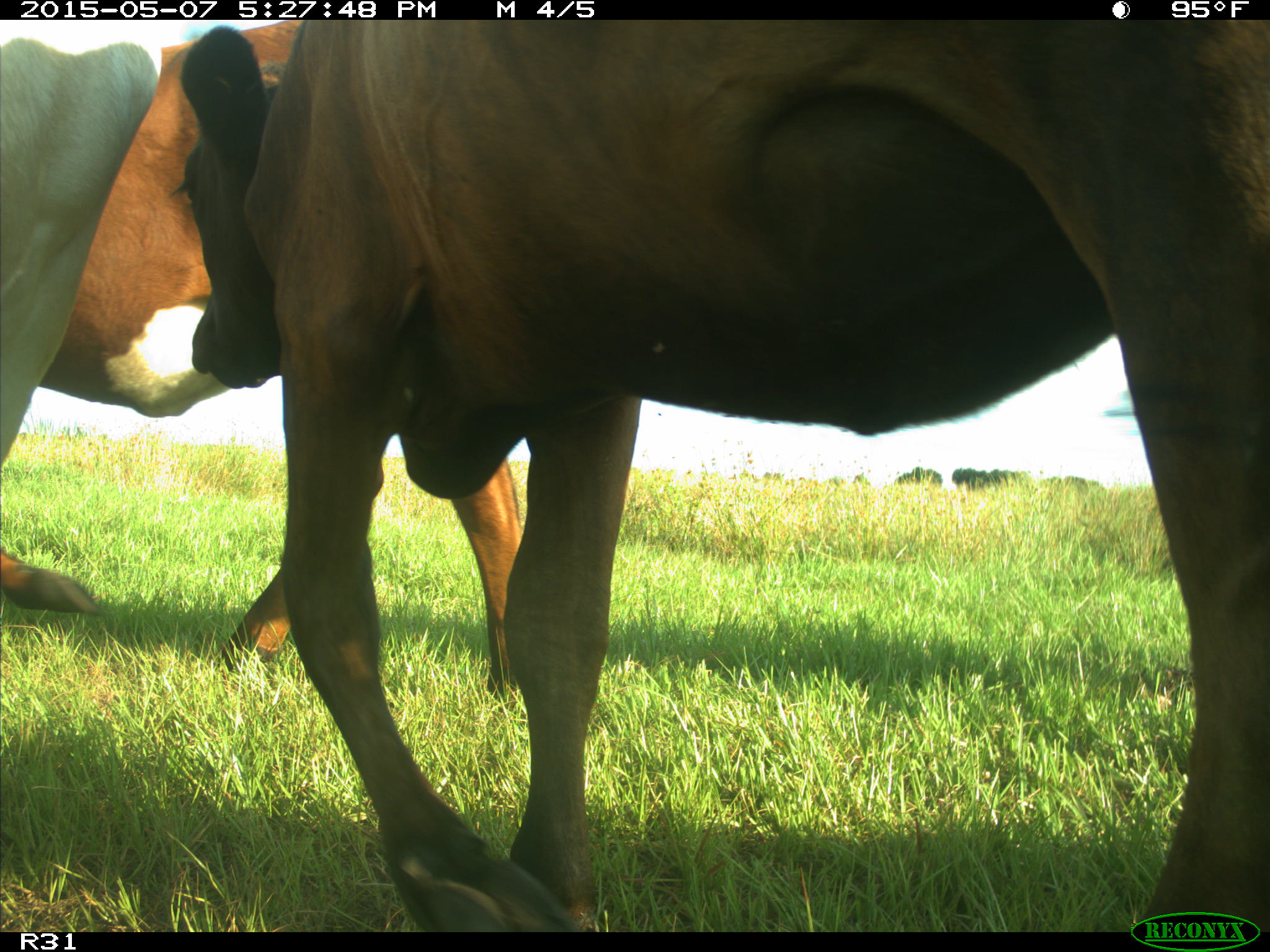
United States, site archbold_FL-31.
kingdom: Animalia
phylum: Chordata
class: Mammalia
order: Artiodactyla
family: Bovidae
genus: Bos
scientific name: Bos taurus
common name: domestic cow